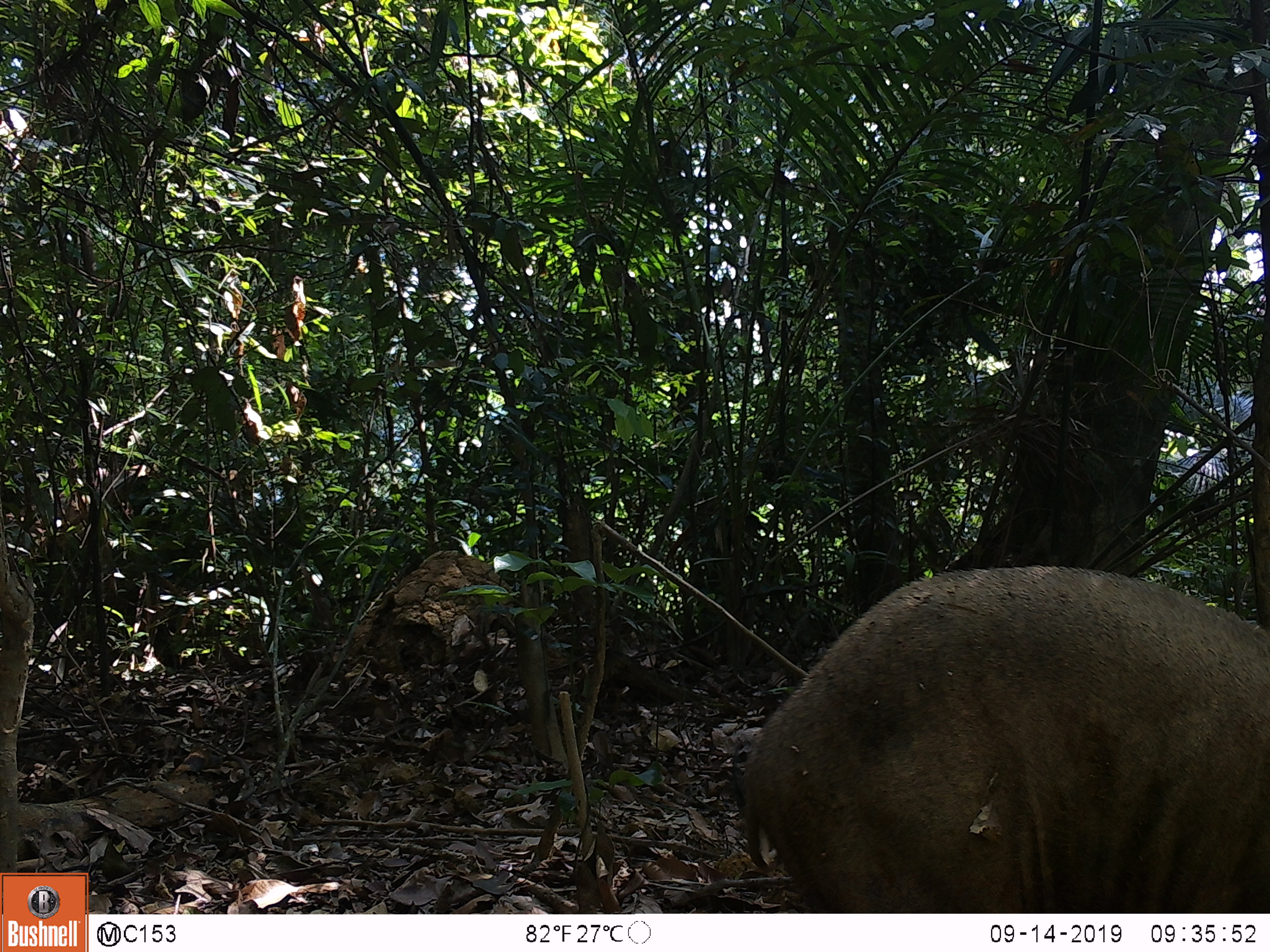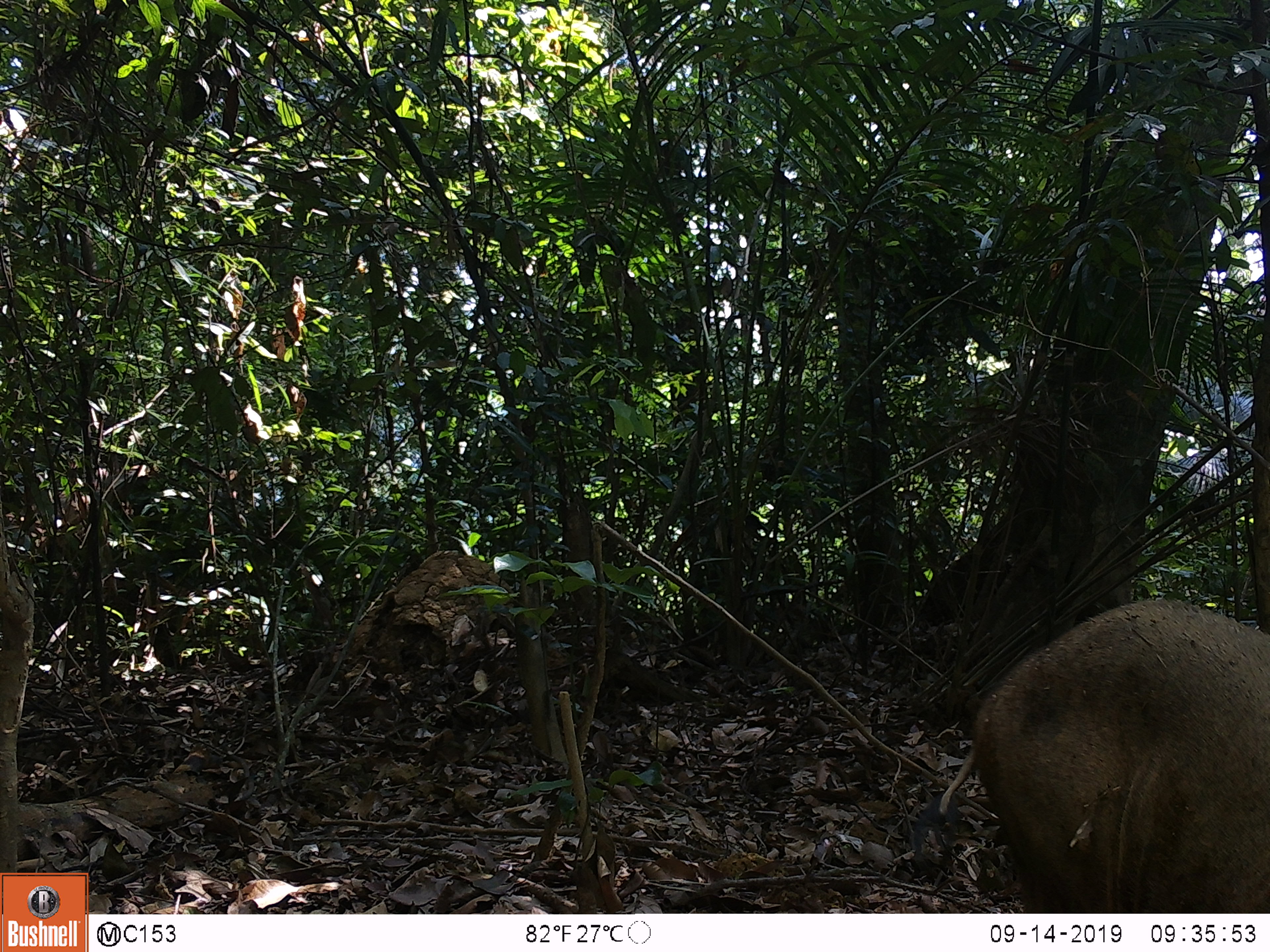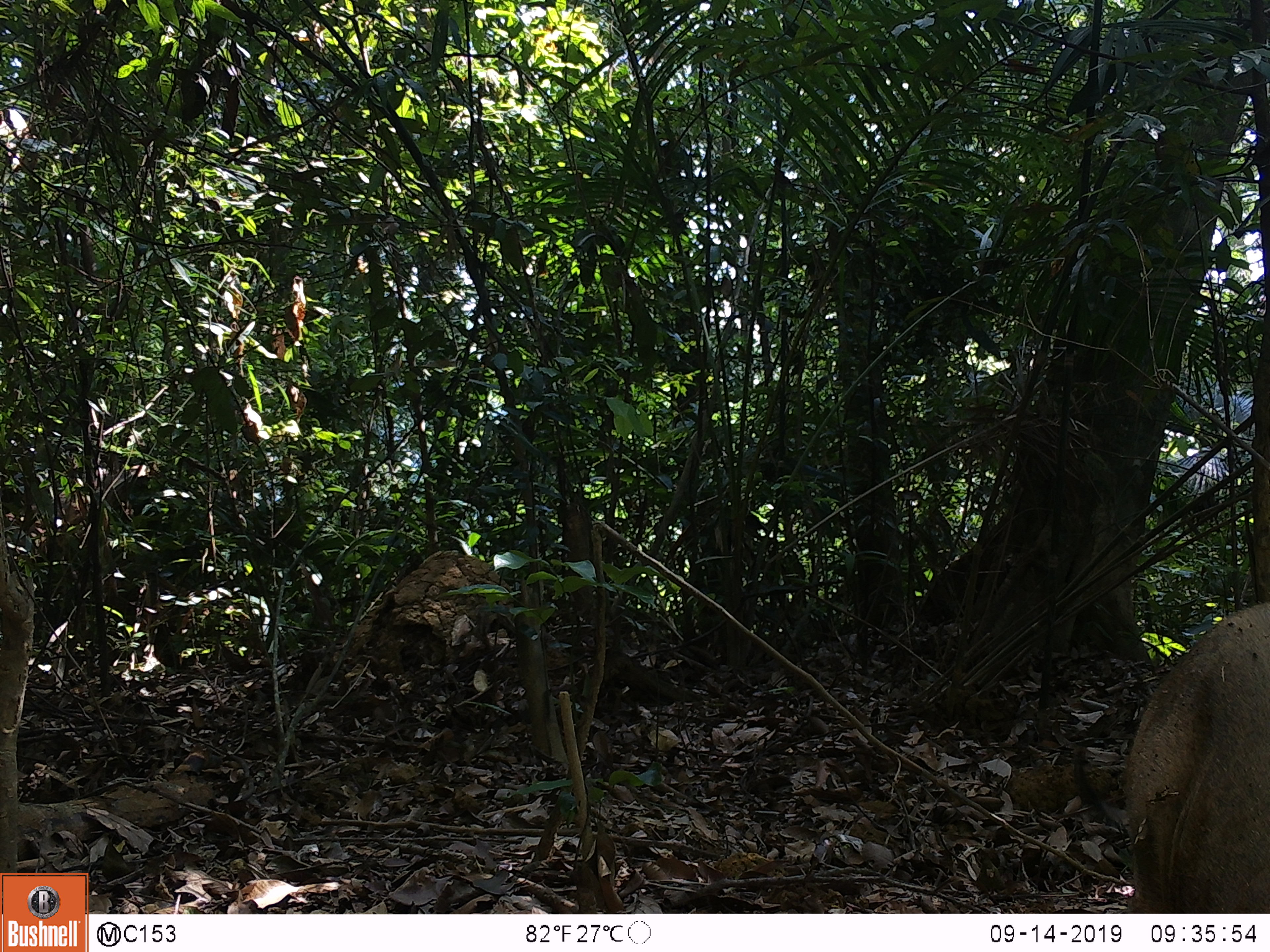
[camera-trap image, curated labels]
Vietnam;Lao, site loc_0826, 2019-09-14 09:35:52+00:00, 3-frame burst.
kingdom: Animalia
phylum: Chordata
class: Mammalia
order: Artiodactyla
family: Suidae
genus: Sus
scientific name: Sus scrofa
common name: eurasian wild pig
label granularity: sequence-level